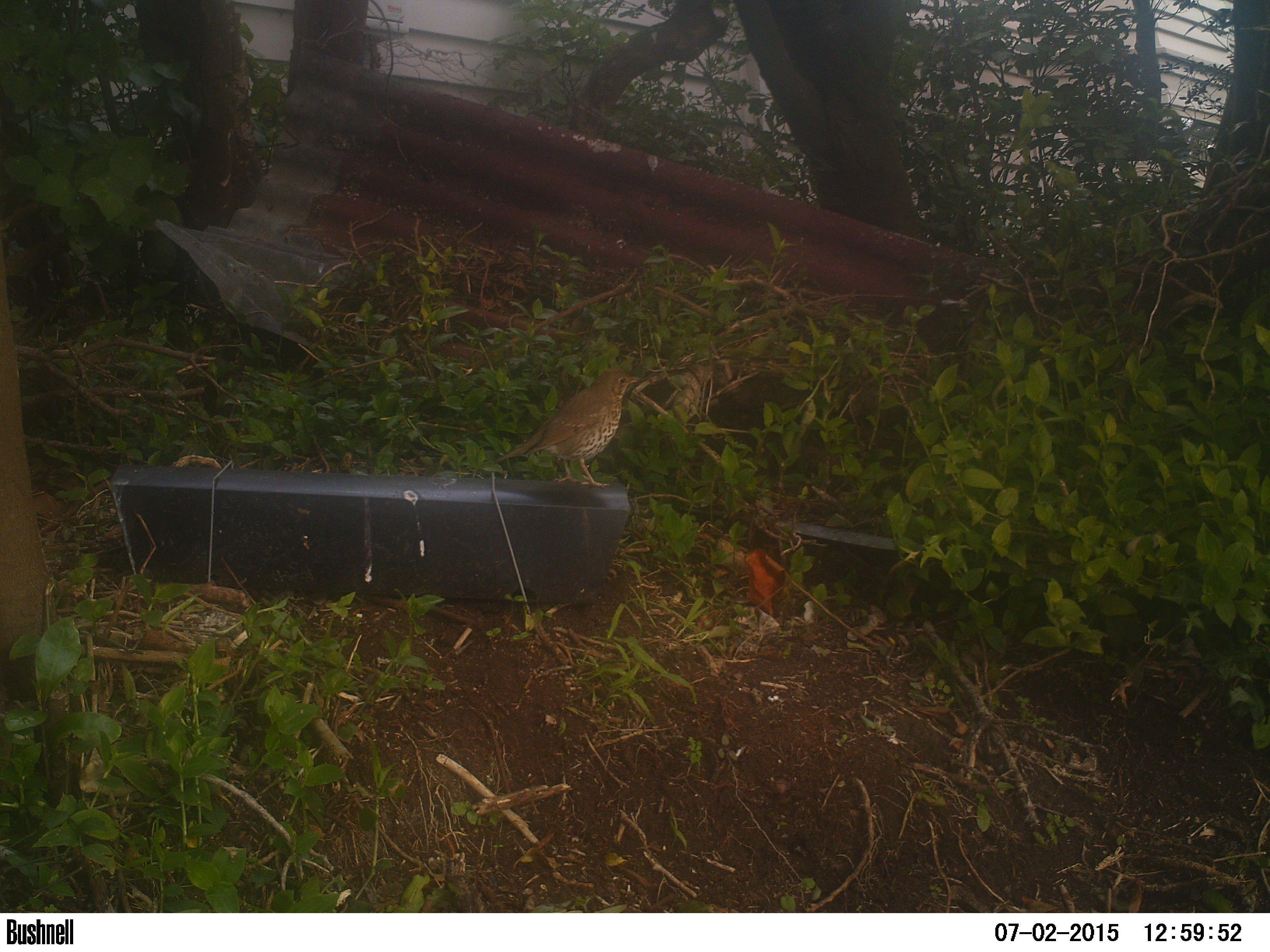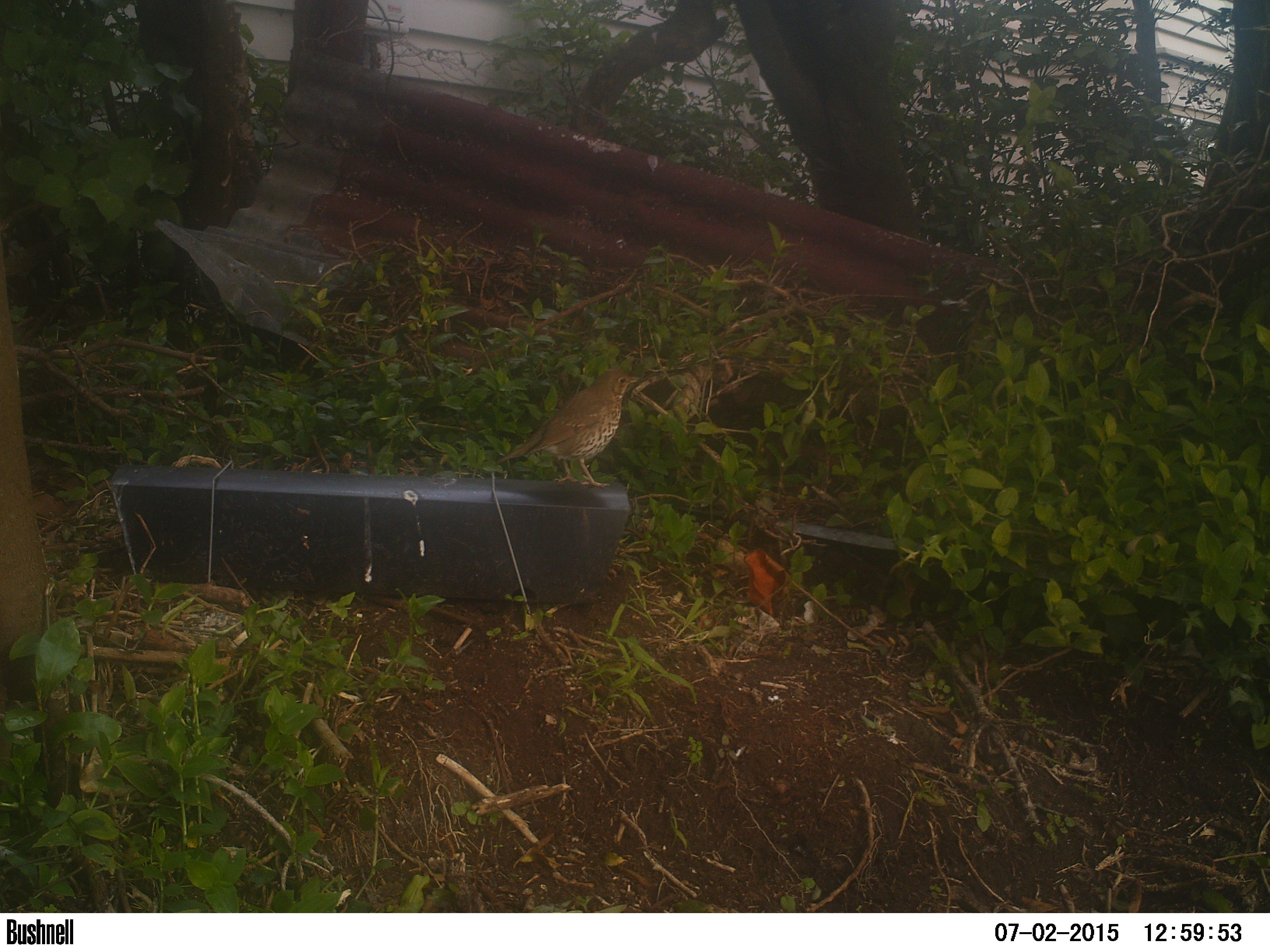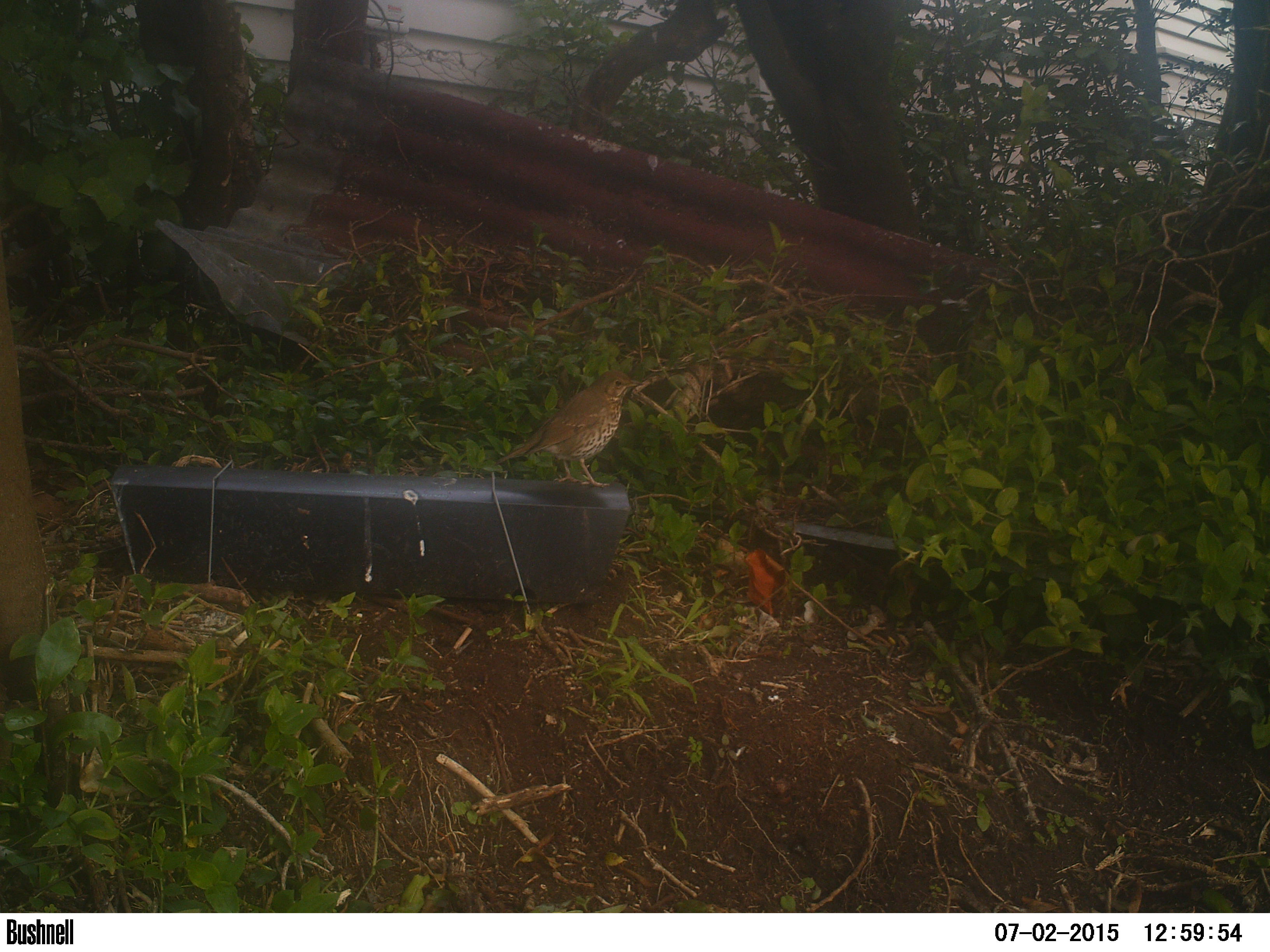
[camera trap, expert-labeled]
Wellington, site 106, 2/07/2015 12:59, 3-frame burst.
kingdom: Animalia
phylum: Chordata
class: Aves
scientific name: Aves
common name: bird